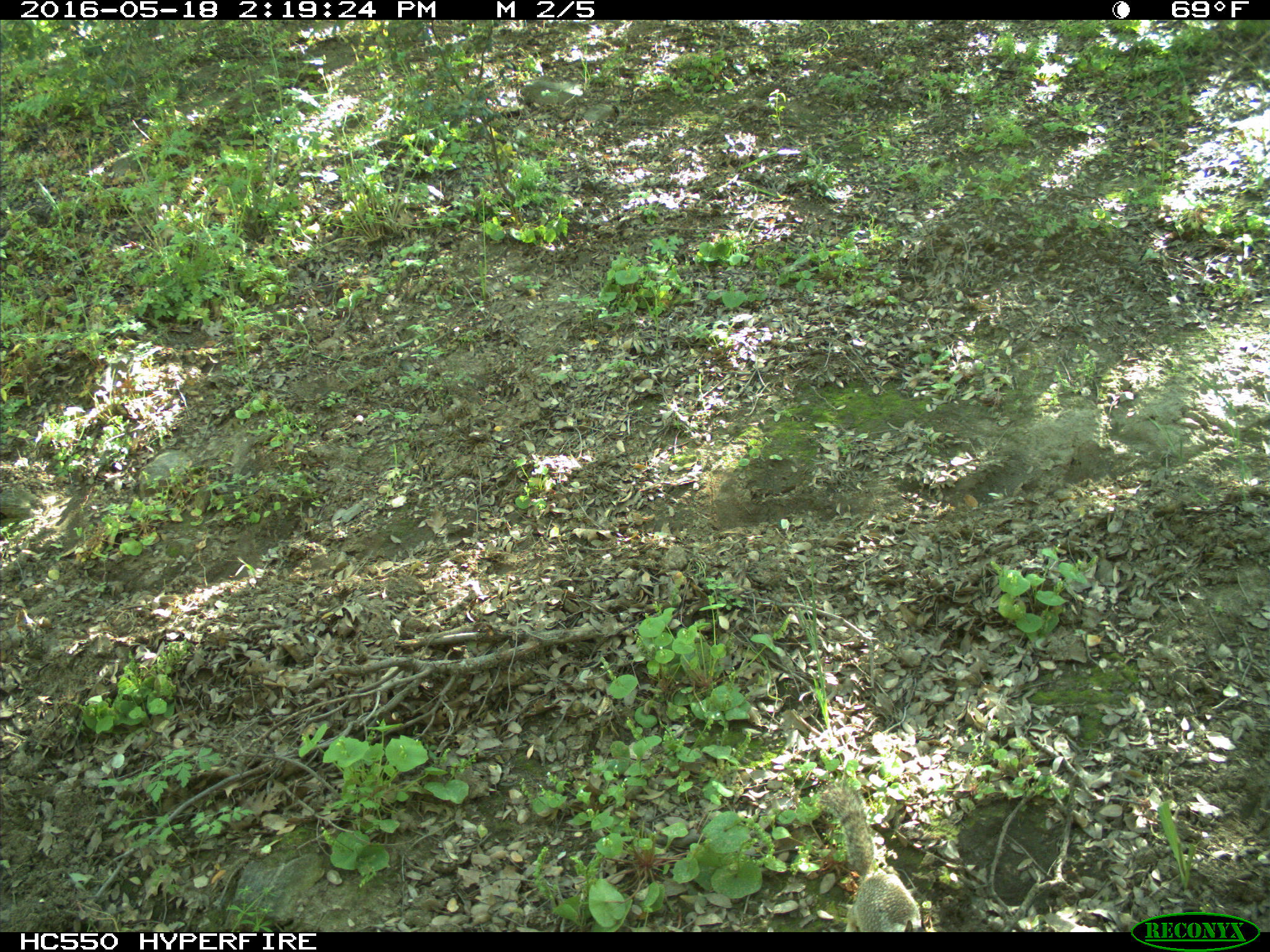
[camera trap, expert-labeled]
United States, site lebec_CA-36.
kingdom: Animalia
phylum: Chordata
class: Mammalia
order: Rodentia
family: Sciuridae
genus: Otospermophilus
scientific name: Otospermophilus beecheyi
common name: california ground squirrel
Otospermophilus beecheyi (california ground squirrel).